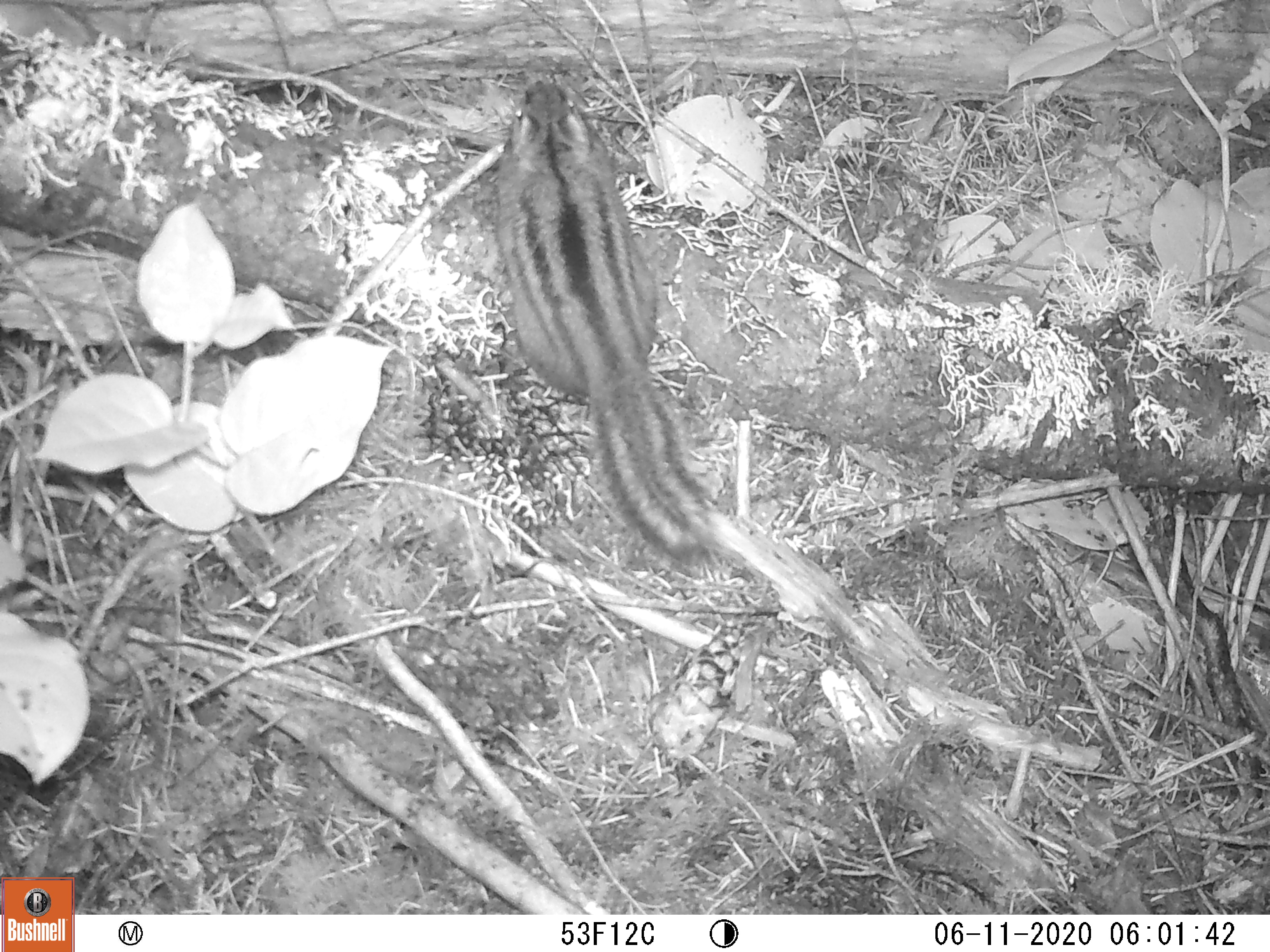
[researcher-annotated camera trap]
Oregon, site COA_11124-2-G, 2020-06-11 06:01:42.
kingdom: Animalia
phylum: Chordata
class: Mammalia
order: Rodentia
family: Sciuridae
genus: Neotamias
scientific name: Neotamias townsendii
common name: townsend's chipmunk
Townsend's chipmunk (Neotamias townsendii).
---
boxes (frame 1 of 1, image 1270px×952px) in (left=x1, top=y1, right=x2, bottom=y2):
townsend's chipmunk: (left=481, top=65, right=719, bottom=574)